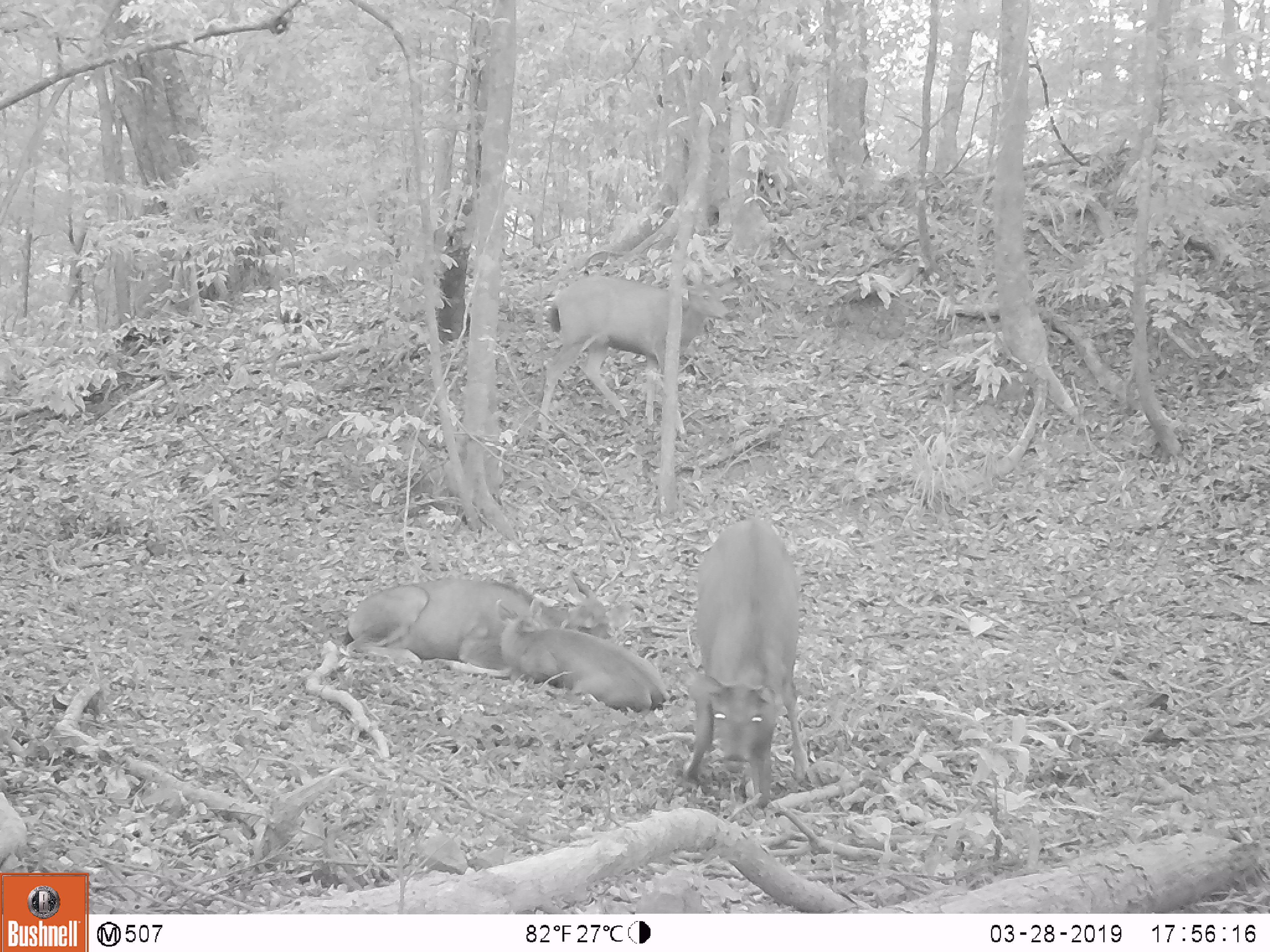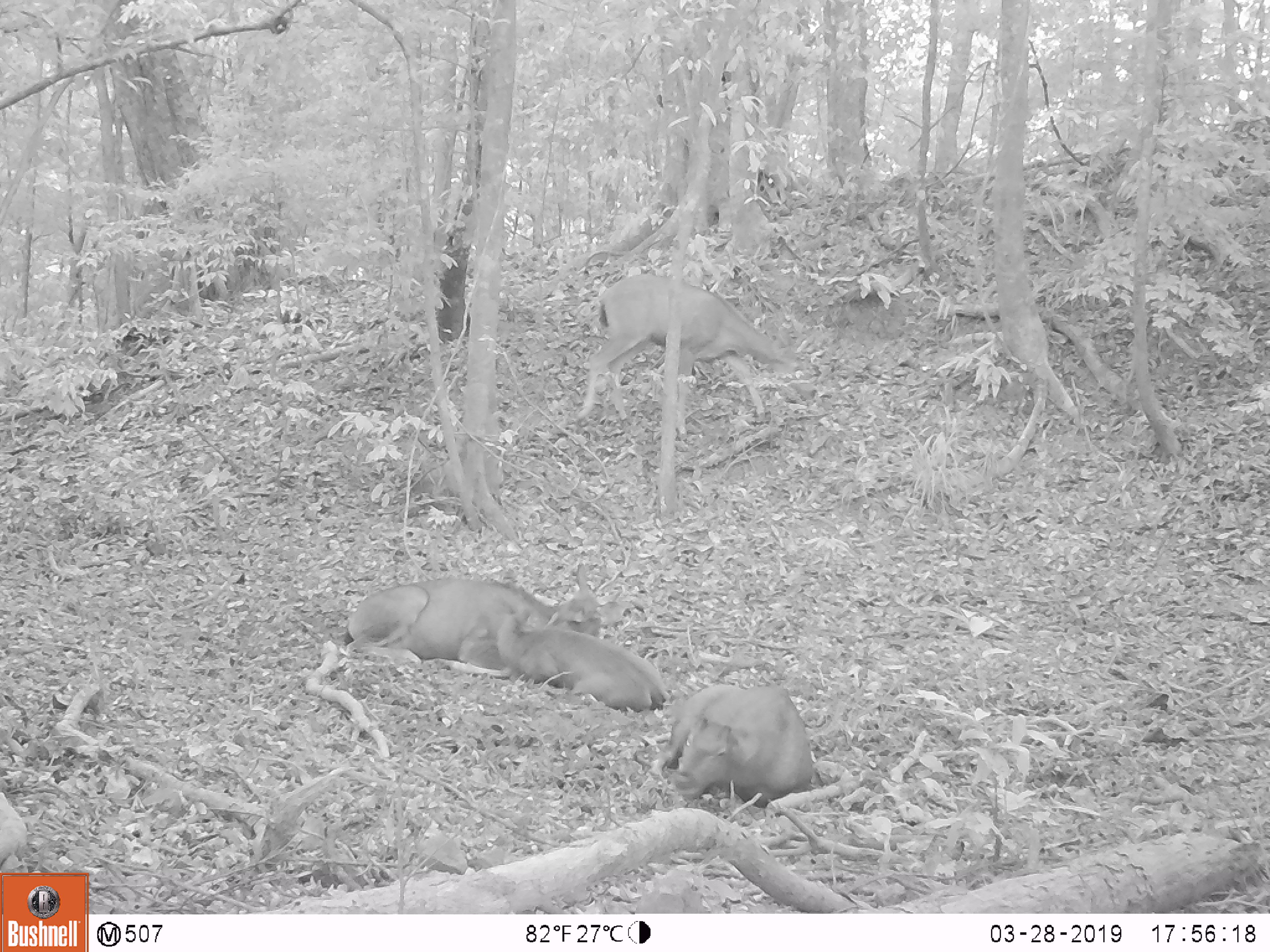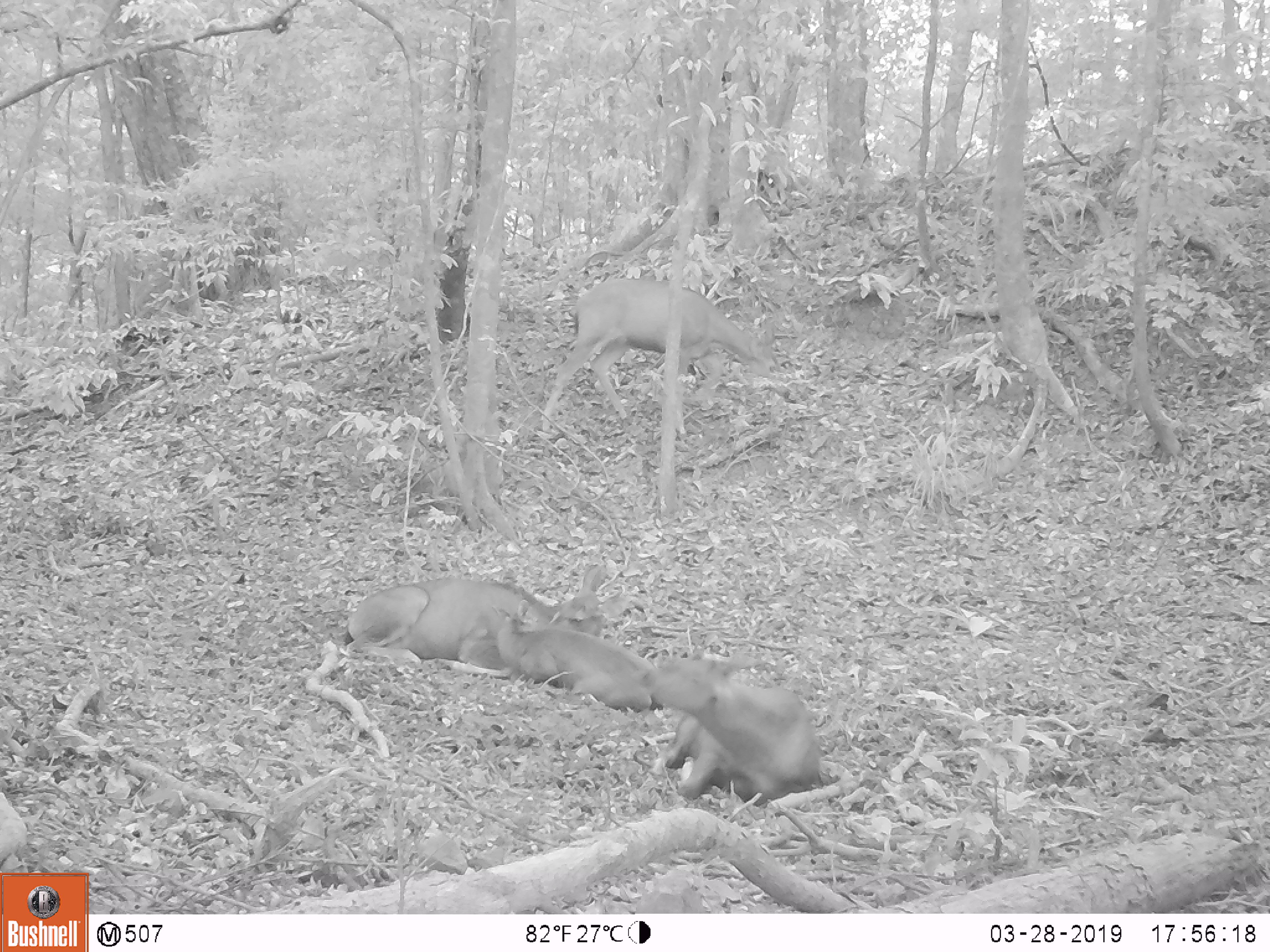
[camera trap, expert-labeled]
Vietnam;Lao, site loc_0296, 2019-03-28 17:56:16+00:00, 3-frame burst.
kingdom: Animalia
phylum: Chordata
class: Mammalia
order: Artiodactyla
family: Cervidae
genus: Rusa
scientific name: Rusa unicolor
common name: sambar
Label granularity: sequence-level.